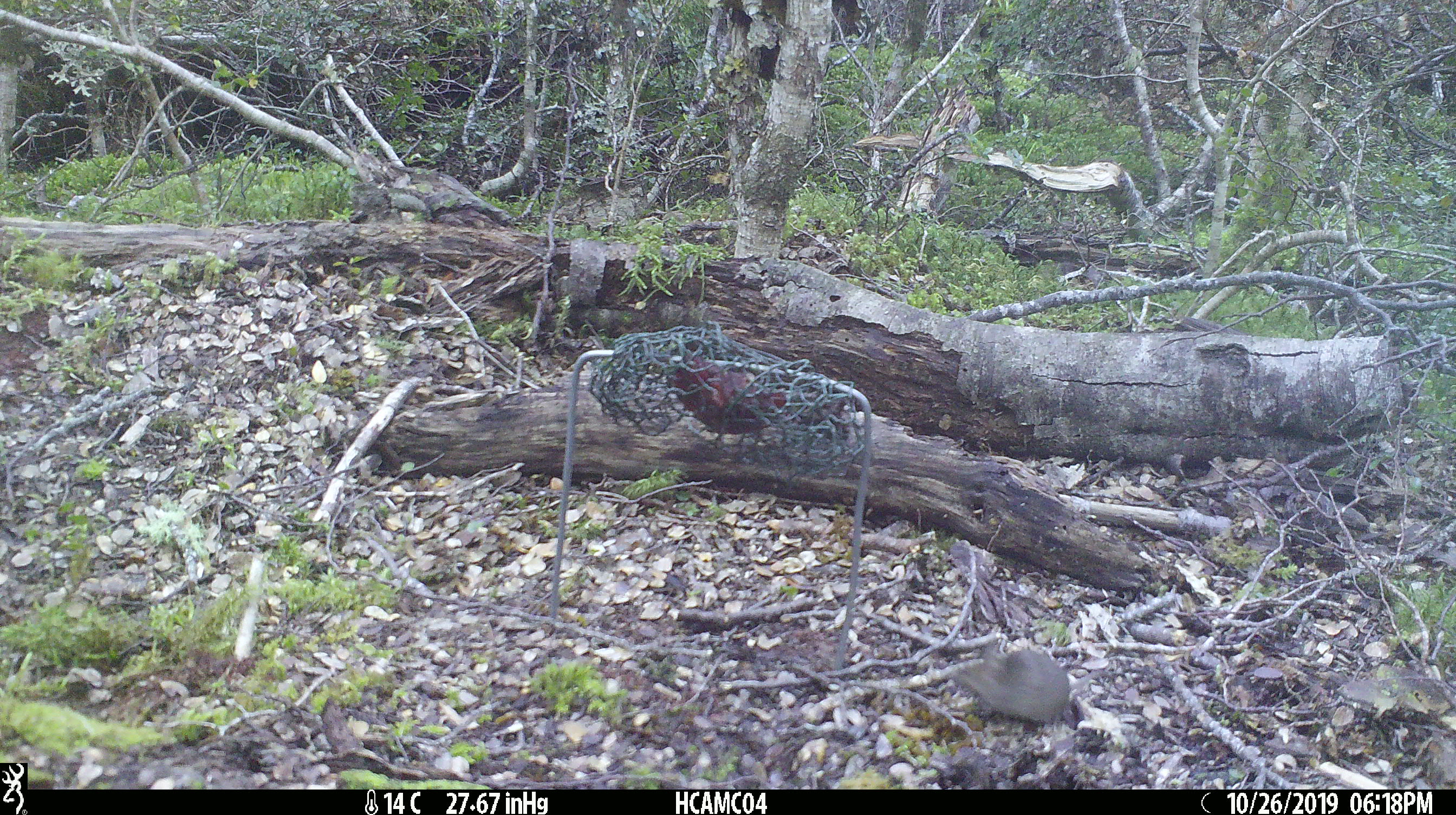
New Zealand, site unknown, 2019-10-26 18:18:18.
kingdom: Animalia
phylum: Chordata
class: Mammalia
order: Rodentia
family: Muridae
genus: Mus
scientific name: Mus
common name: mouse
Mouse (Mus).